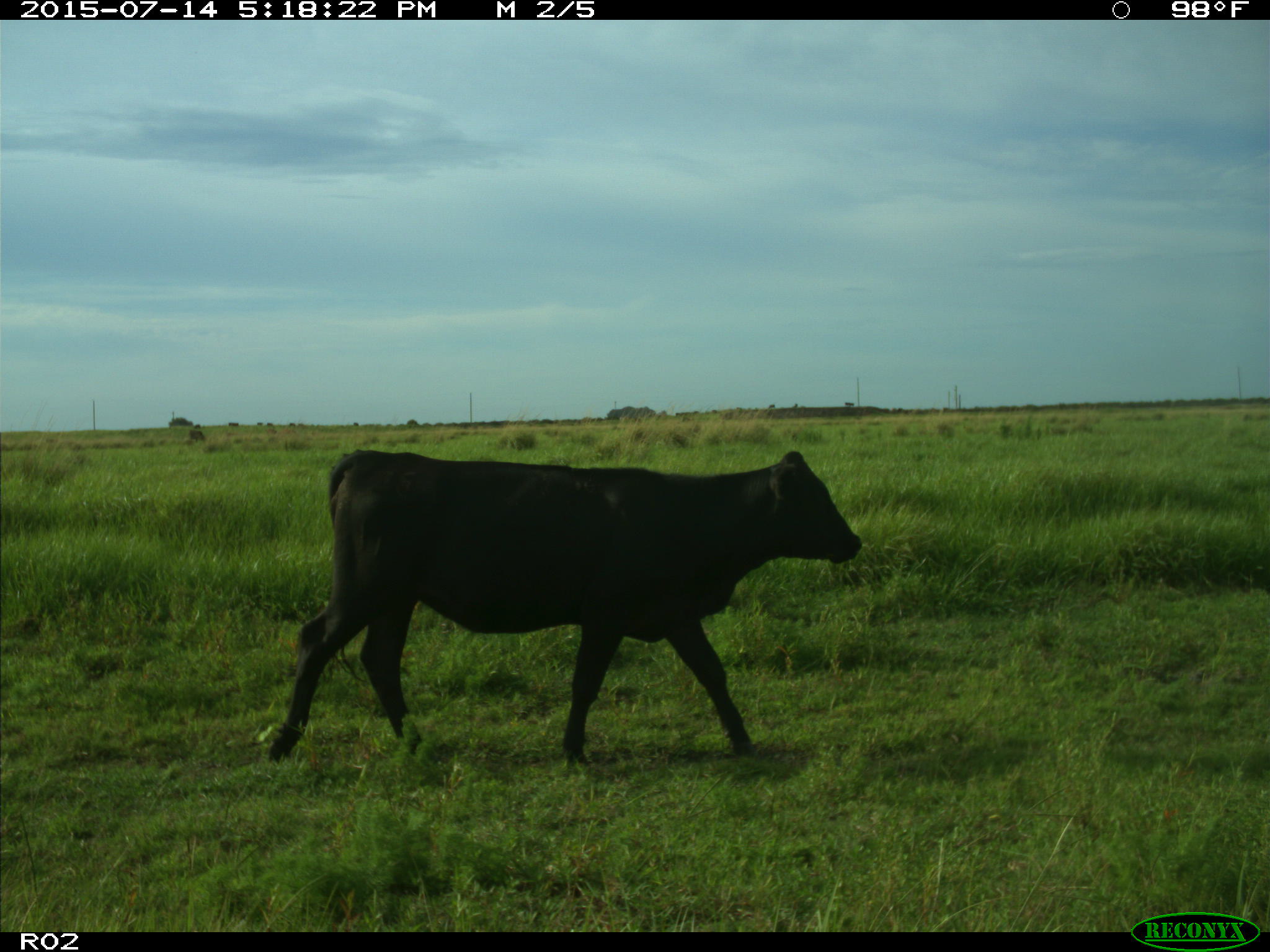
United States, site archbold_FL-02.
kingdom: Animalia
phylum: Chordata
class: Mammalia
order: Artiodactyla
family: Bovidae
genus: Bos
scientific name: Bos taurus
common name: domestic cow